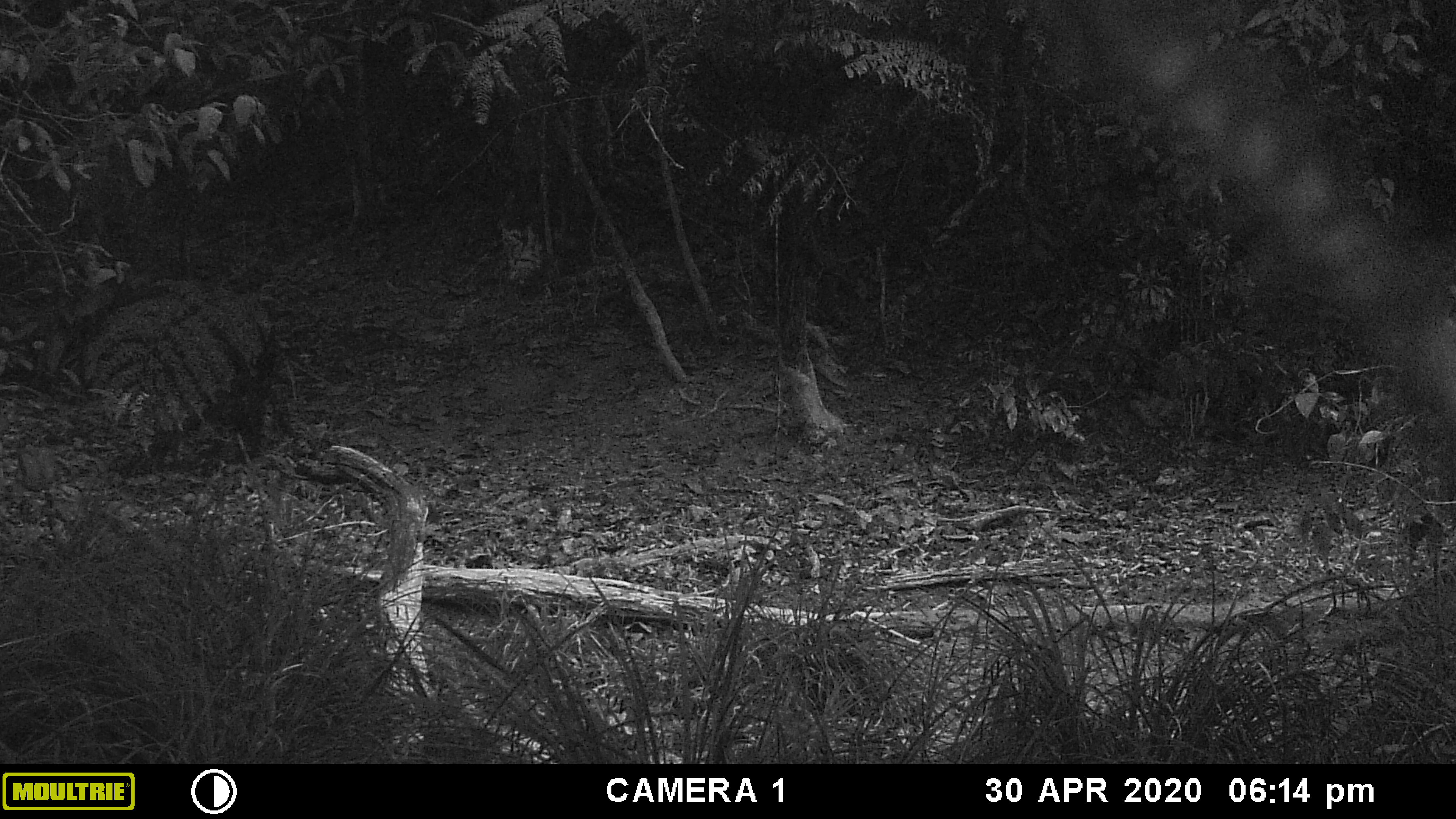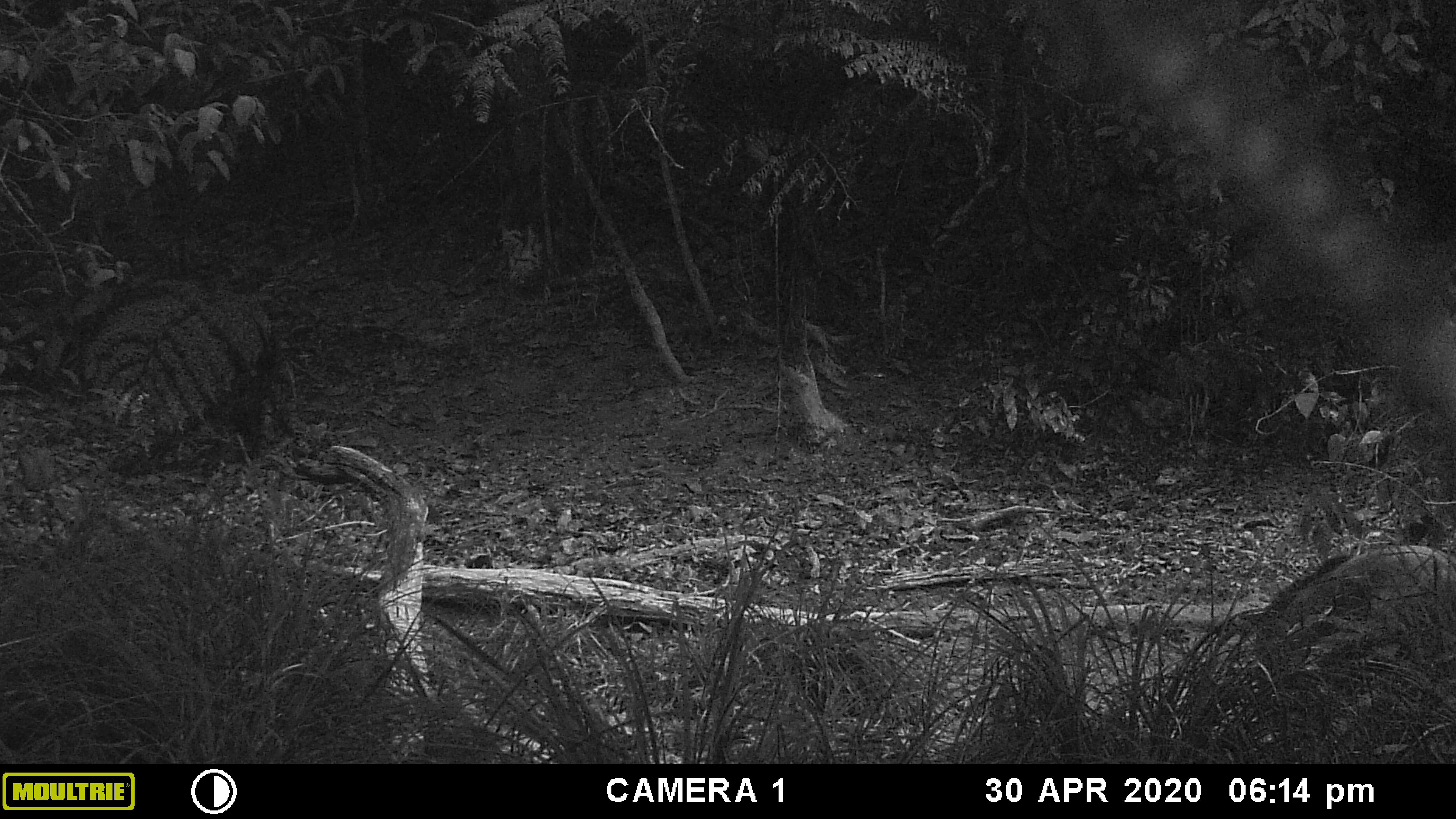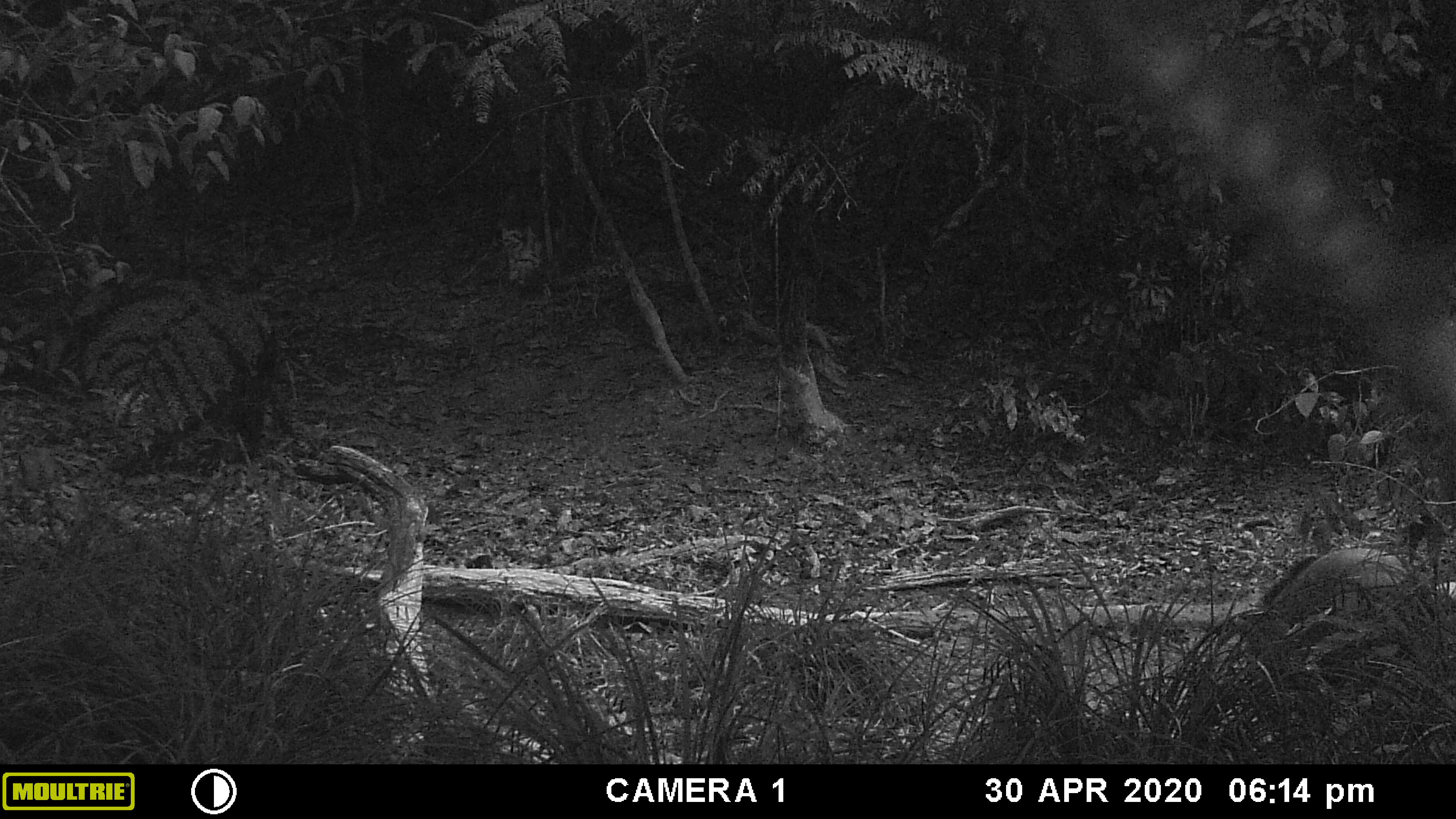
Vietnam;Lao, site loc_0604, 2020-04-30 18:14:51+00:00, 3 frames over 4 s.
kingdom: Animalia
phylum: Chordata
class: Mammalia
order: Artiodactyla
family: Suidae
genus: Sus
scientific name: Sus scrofa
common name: eurasian wild pig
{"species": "eurasian wild pig (Sus scrofa)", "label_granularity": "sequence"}